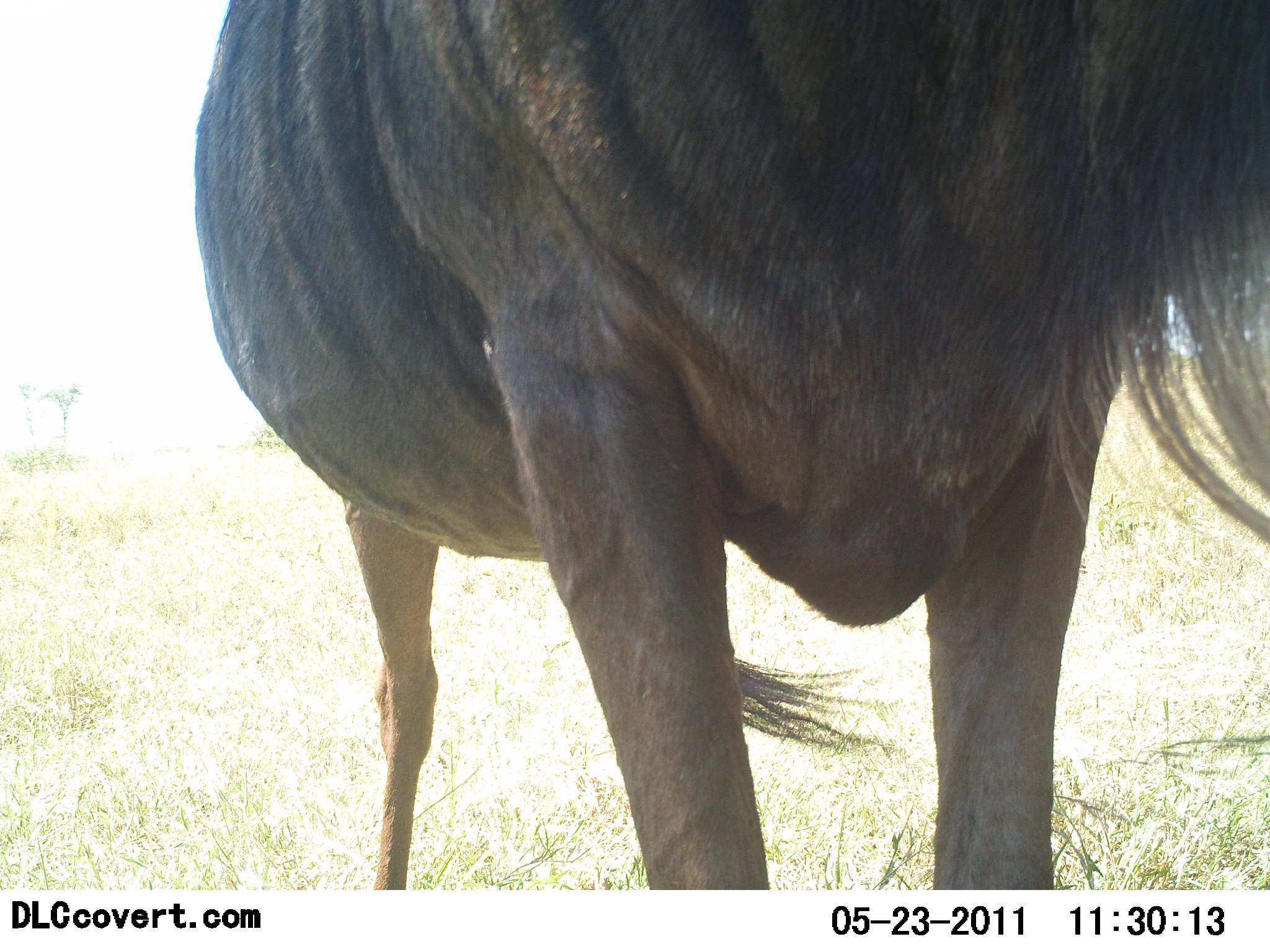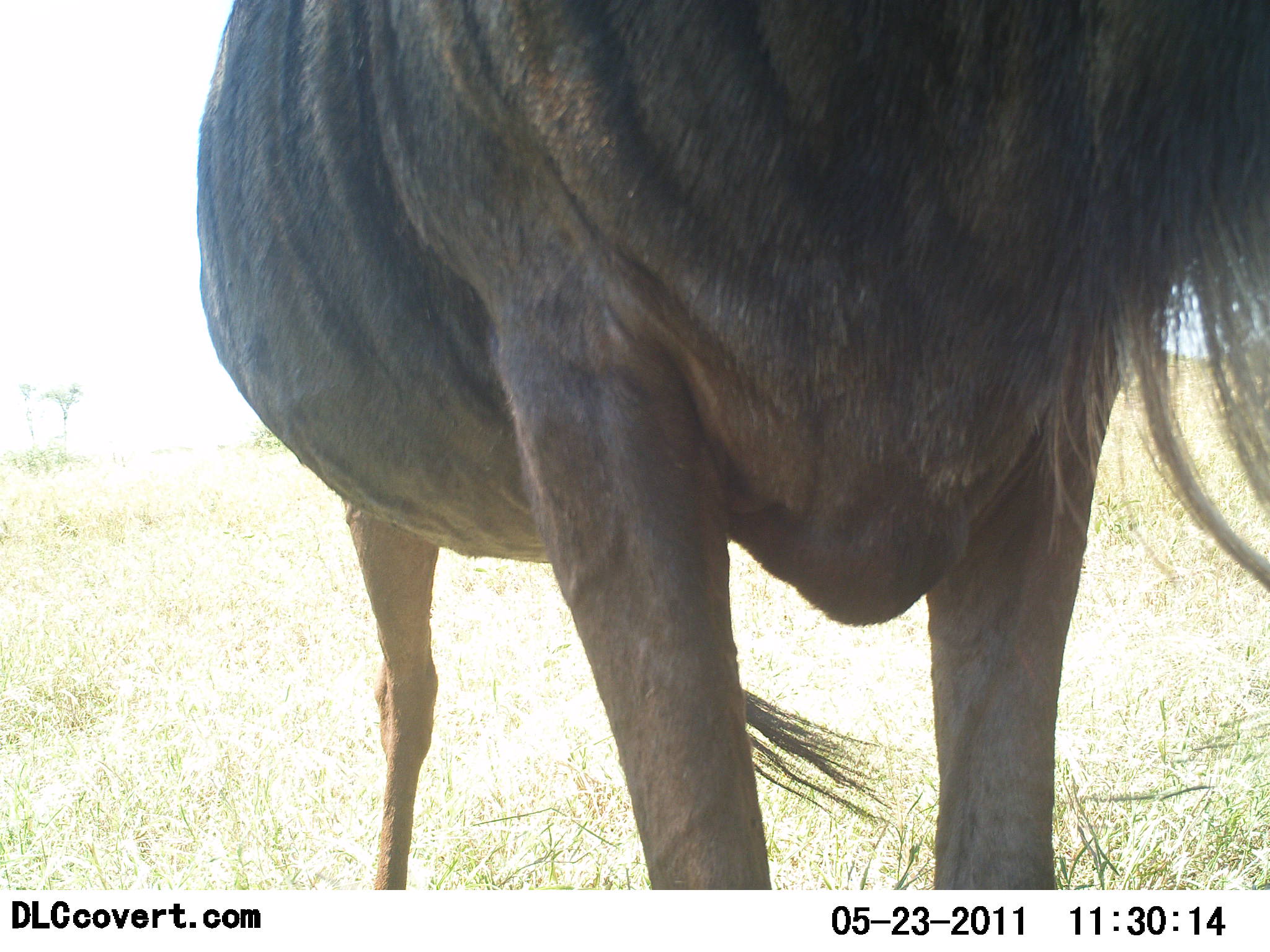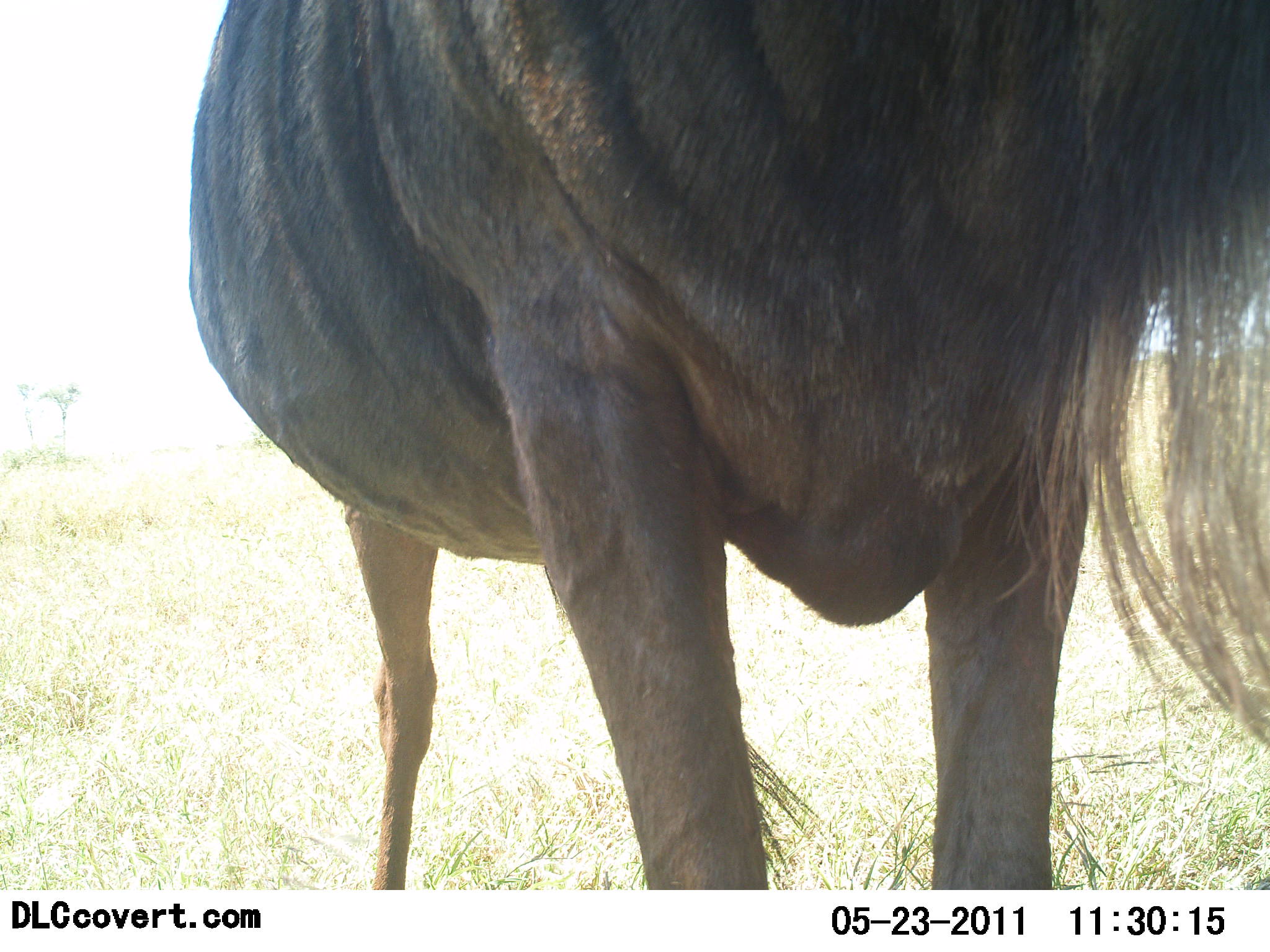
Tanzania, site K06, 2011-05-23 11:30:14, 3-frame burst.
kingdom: Animalia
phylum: Chordata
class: Mammalia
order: Artiodactyla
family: Bovidae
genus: Connochaetes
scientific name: Connochaetes taurinus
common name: blue wildebeest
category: wildebeest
Wildebeest (blue wildebeest) (Connochaetes taurinus), count 1. Behavior (volunteer vote fractions): standing 91%, resting 0%, moving 0%, interacting 9%. Young present (vote fraction): 0%. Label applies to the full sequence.